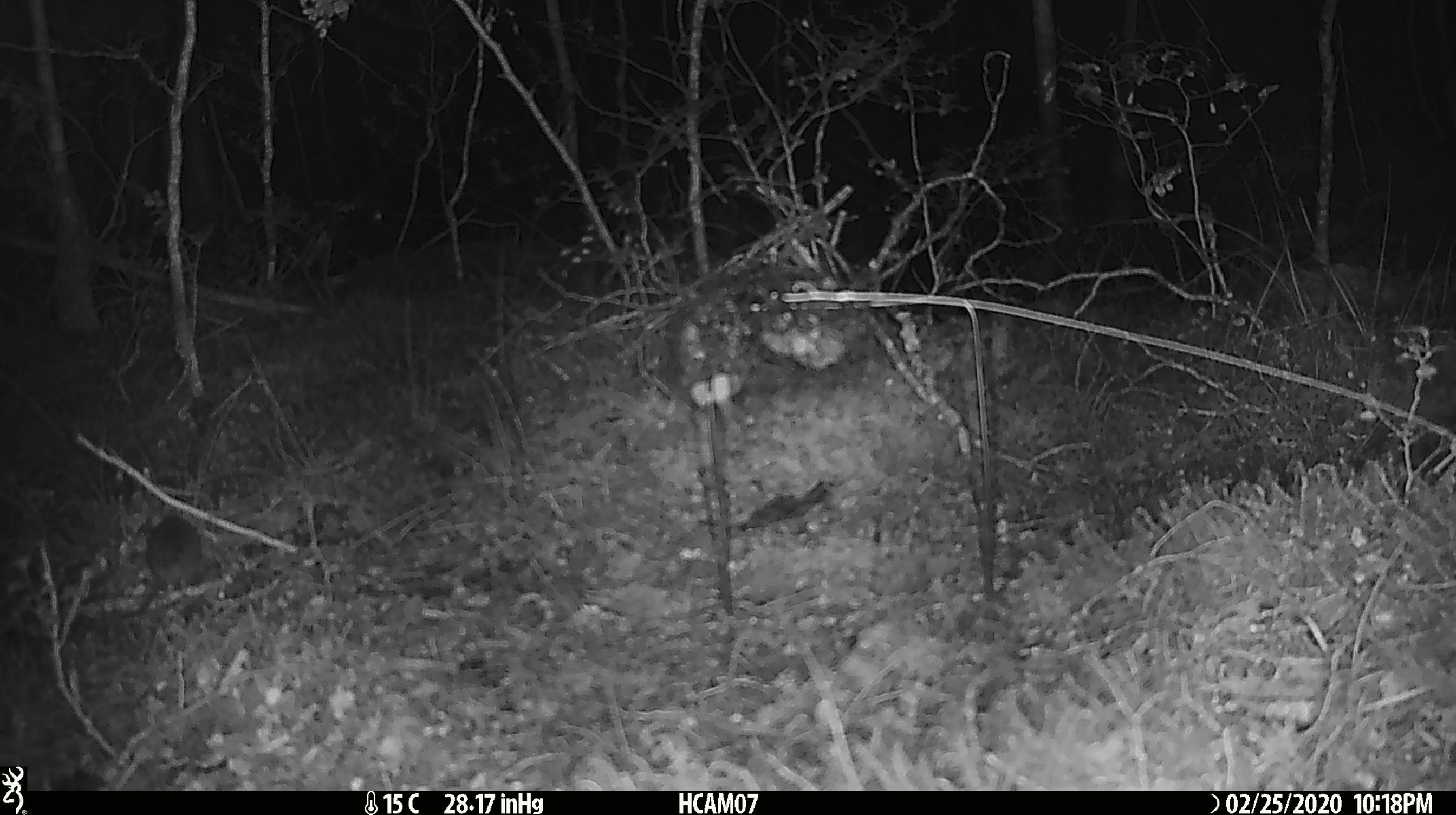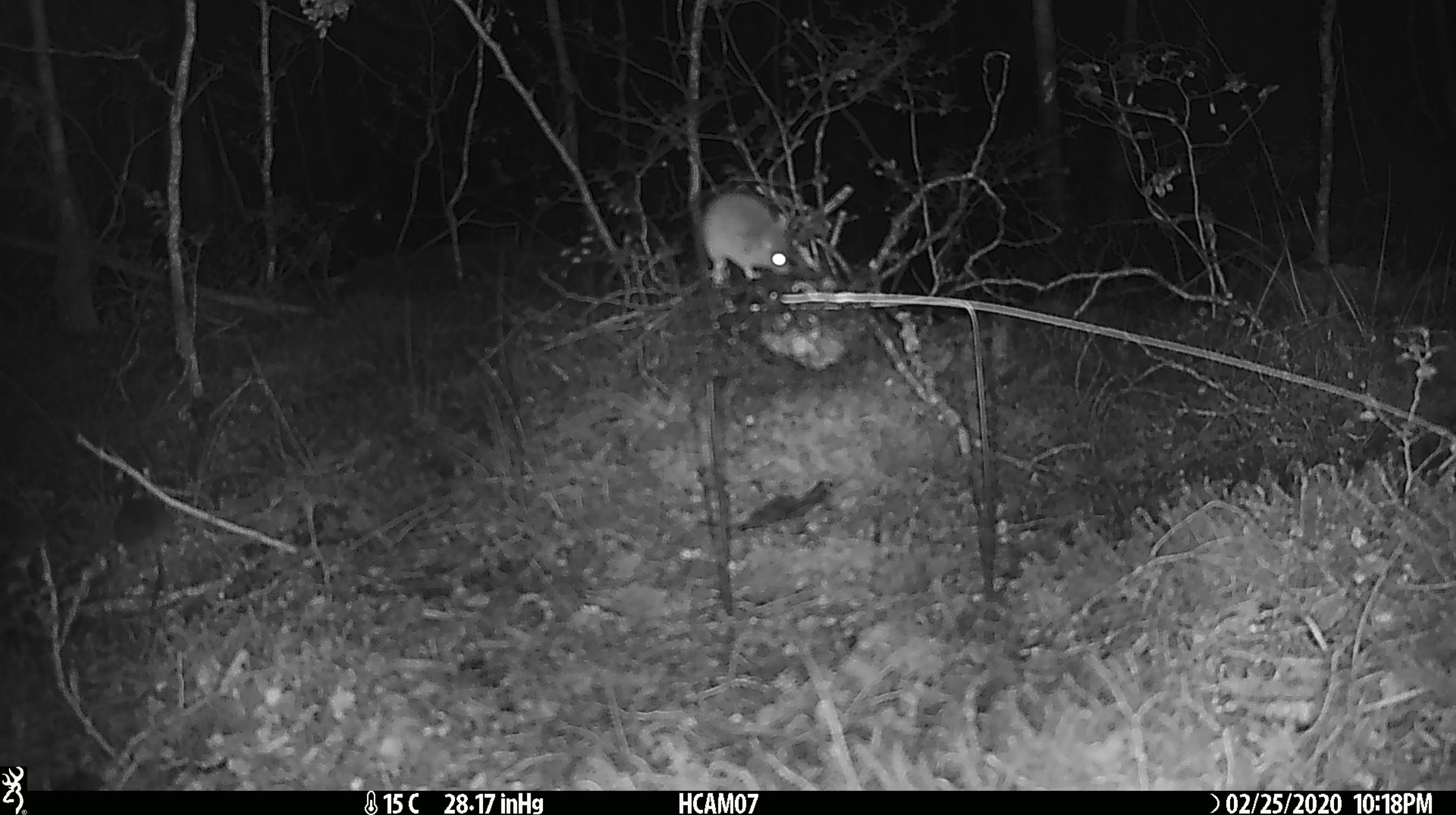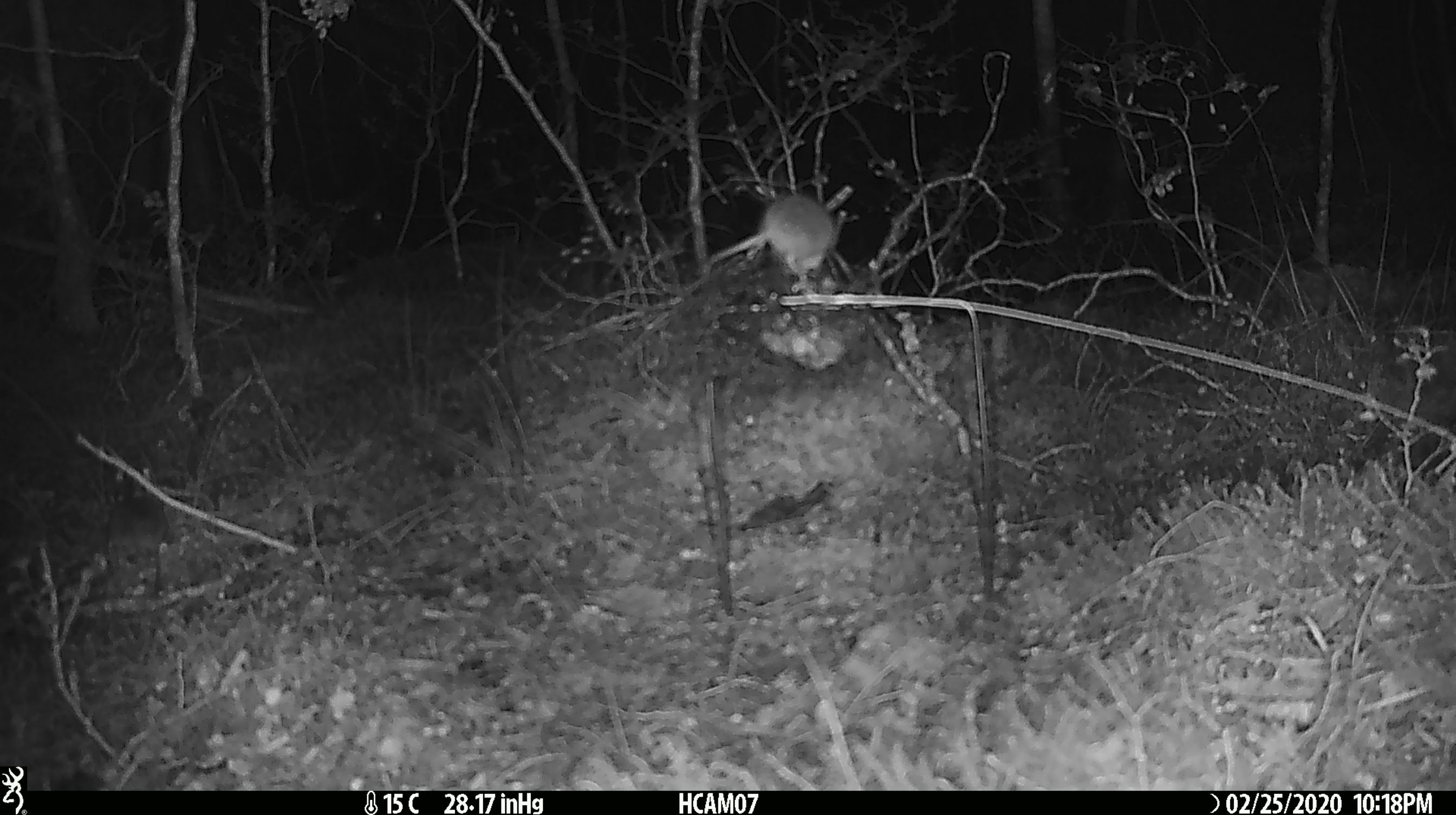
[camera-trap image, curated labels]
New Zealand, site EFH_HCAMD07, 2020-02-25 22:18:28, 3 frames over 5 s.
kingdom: Animalia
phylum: Chordata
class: Mammalia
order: Rodentia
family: Muridae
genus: Mus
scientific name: Mus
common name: mouse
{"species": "mouse (Mus)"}